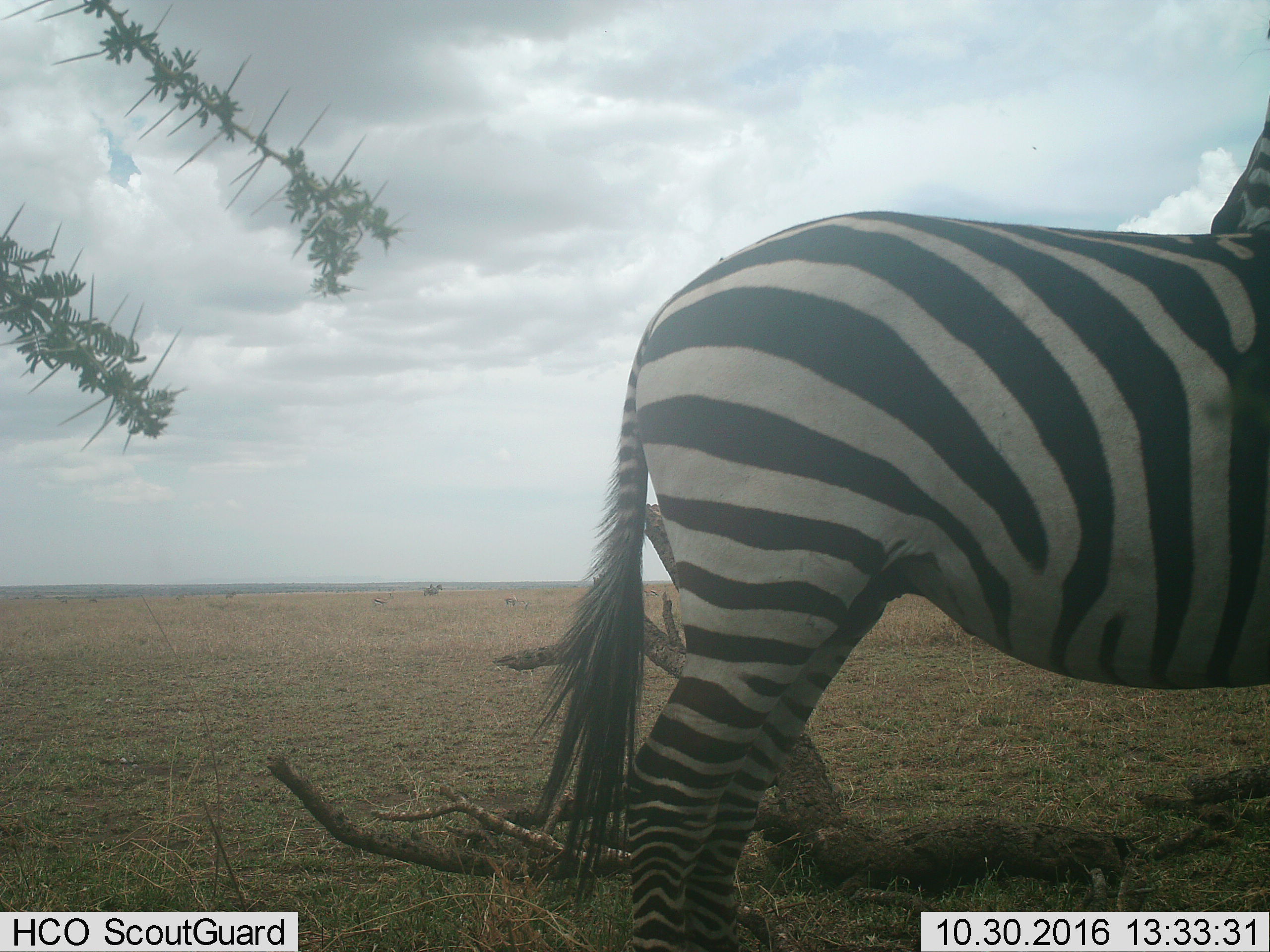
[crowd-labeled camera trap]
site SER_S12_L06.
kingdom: Animalia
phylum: Chordata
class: Mammalia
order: Perissodactyla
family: Equidae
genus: Equus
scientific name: Equus quagga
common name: plains zebra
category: zebraplains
Zebraplains (plains zebra) (Equus quagga), count 1. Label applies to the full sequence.